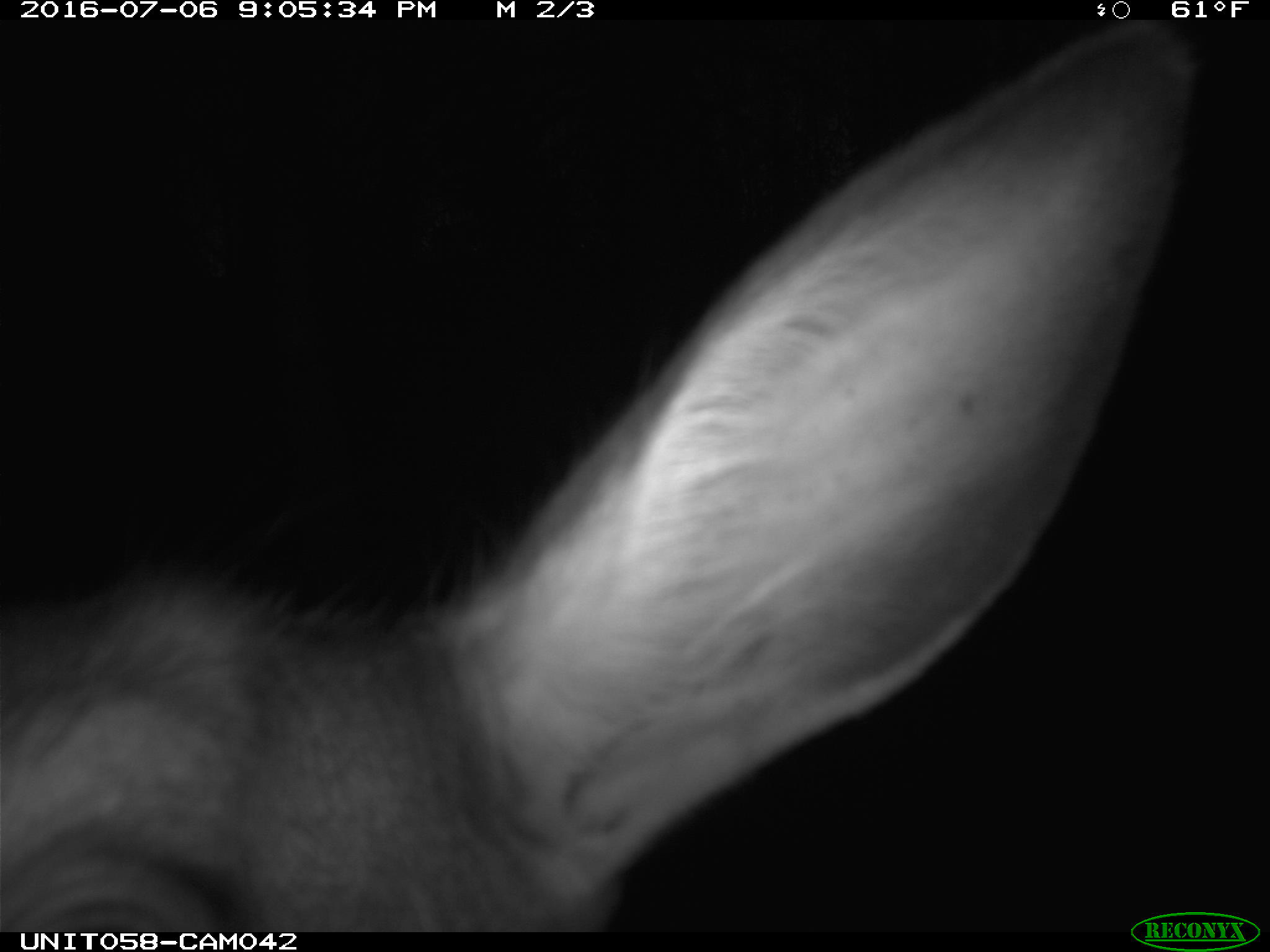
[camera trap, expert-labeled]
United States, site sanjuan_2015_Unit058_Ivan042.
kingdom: Animalia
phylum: Chordata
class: Mammalia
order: Artiodactyla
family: Cervidae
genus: Cervus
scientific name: Cervus elaphus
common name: red deer